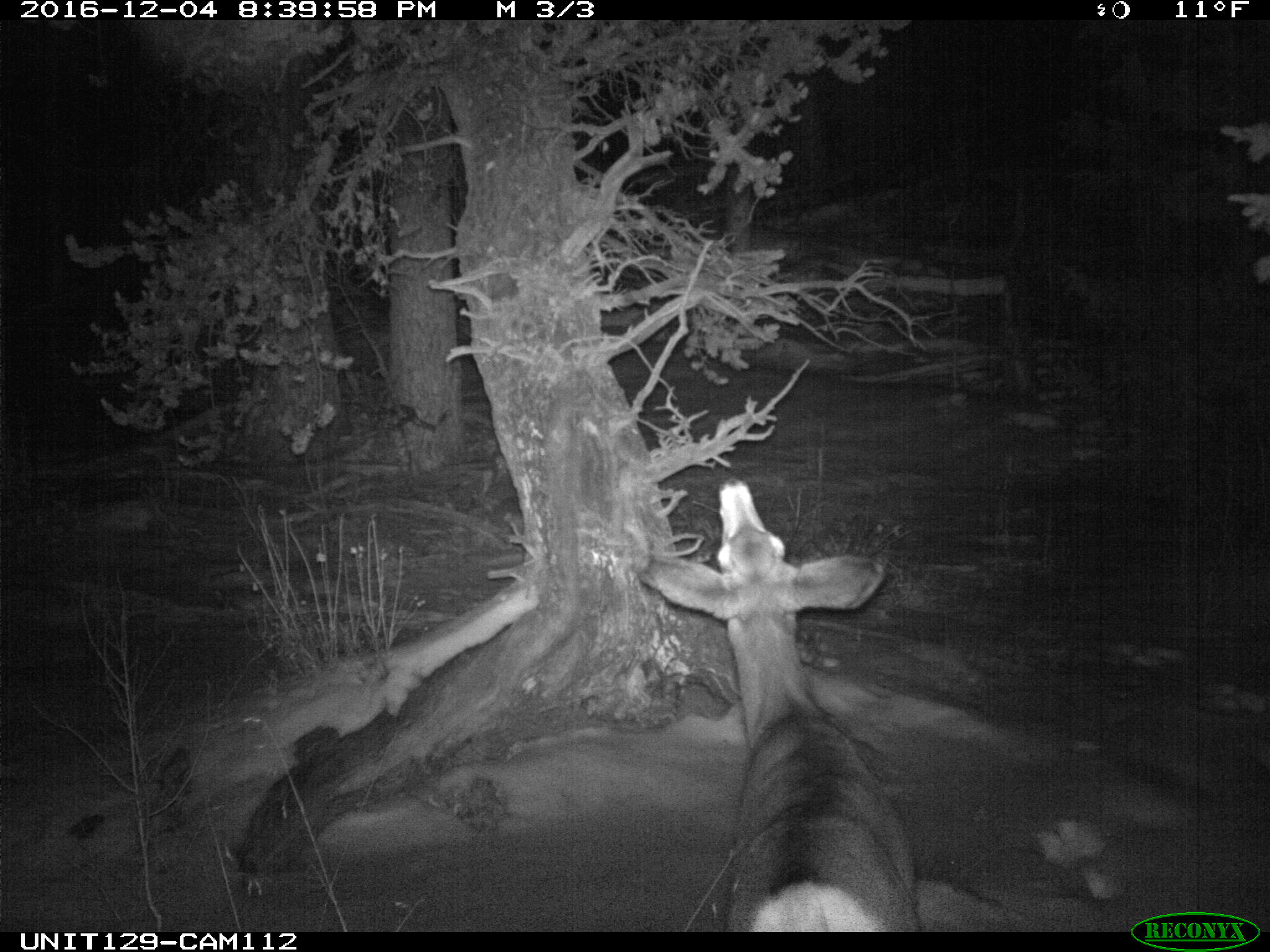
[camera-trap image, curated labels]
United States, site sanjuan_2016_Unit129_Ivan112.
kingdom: Animalia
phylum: Chordata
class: Mammalia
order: Artiodactyla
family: Cervidae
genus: Odocoileus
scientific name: Odocoileus hemionus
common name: mule deer